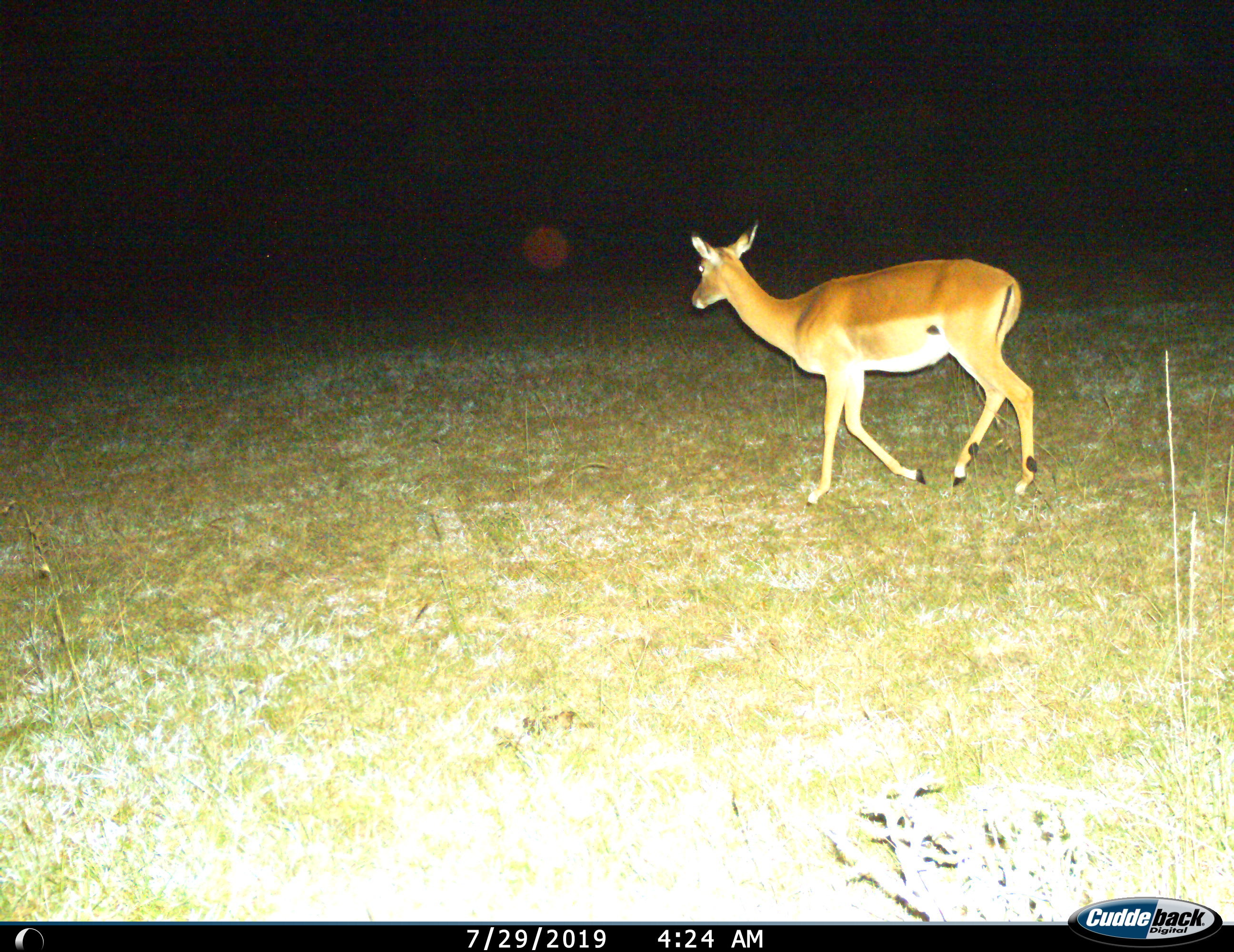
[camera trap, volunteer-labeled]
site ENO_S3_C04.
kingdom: Animalia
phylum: Chordata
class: Mammalia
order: Artiodactyla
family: Bovidae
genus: Aepyceros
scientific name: Aepyceros melampus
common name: impala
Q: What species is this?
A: Impala (Aepyceros melampus).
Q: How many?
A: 1.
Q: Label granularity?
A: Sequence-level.